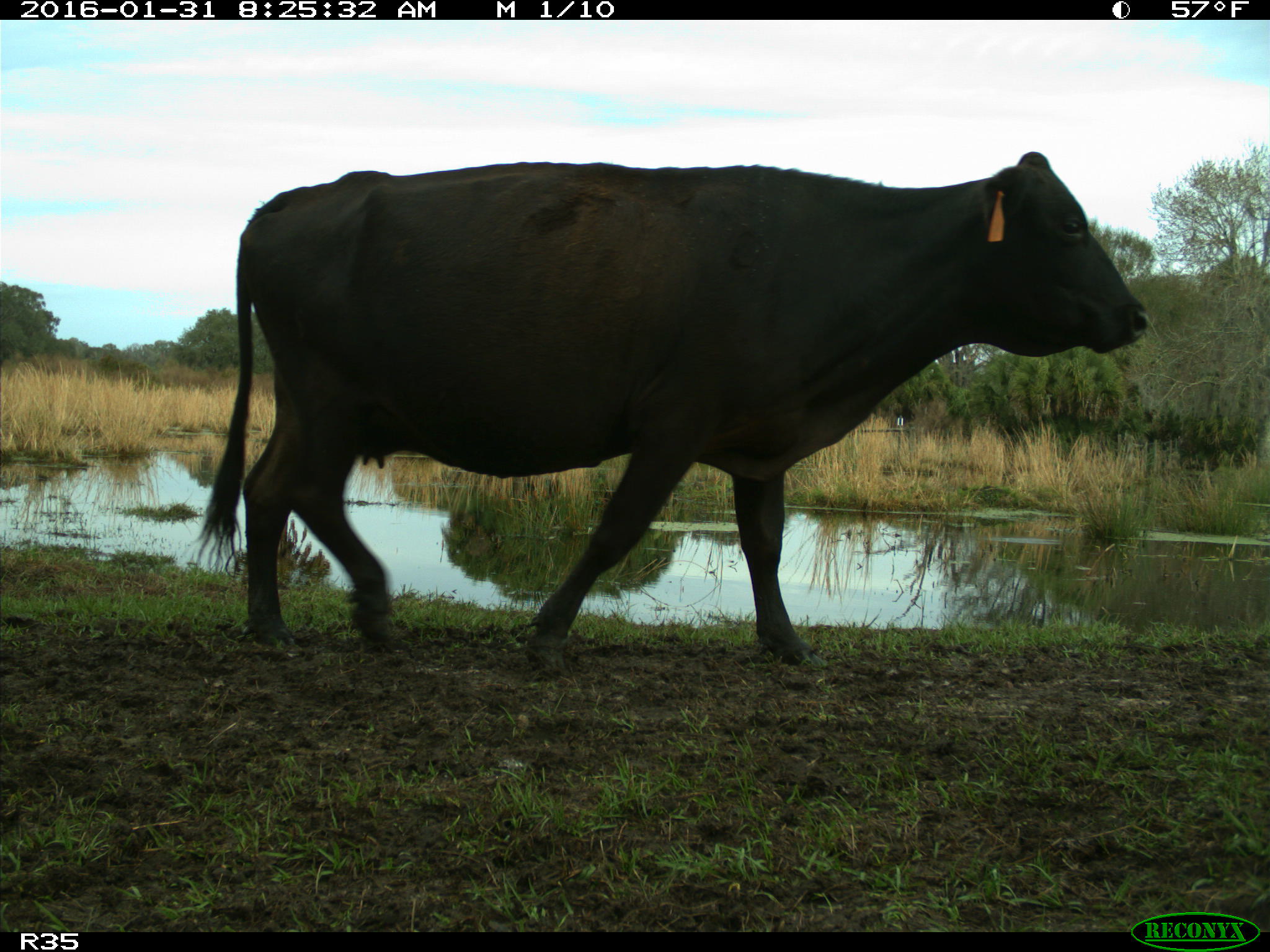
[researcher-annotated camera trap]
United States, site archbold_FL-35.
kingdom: Animalia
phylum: Chordata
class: Mammalia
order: Artiodactyla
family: Bovidae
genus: Bos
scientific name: Bos taurus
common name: domestic cow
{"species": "Bos taurus (domestic cow)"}